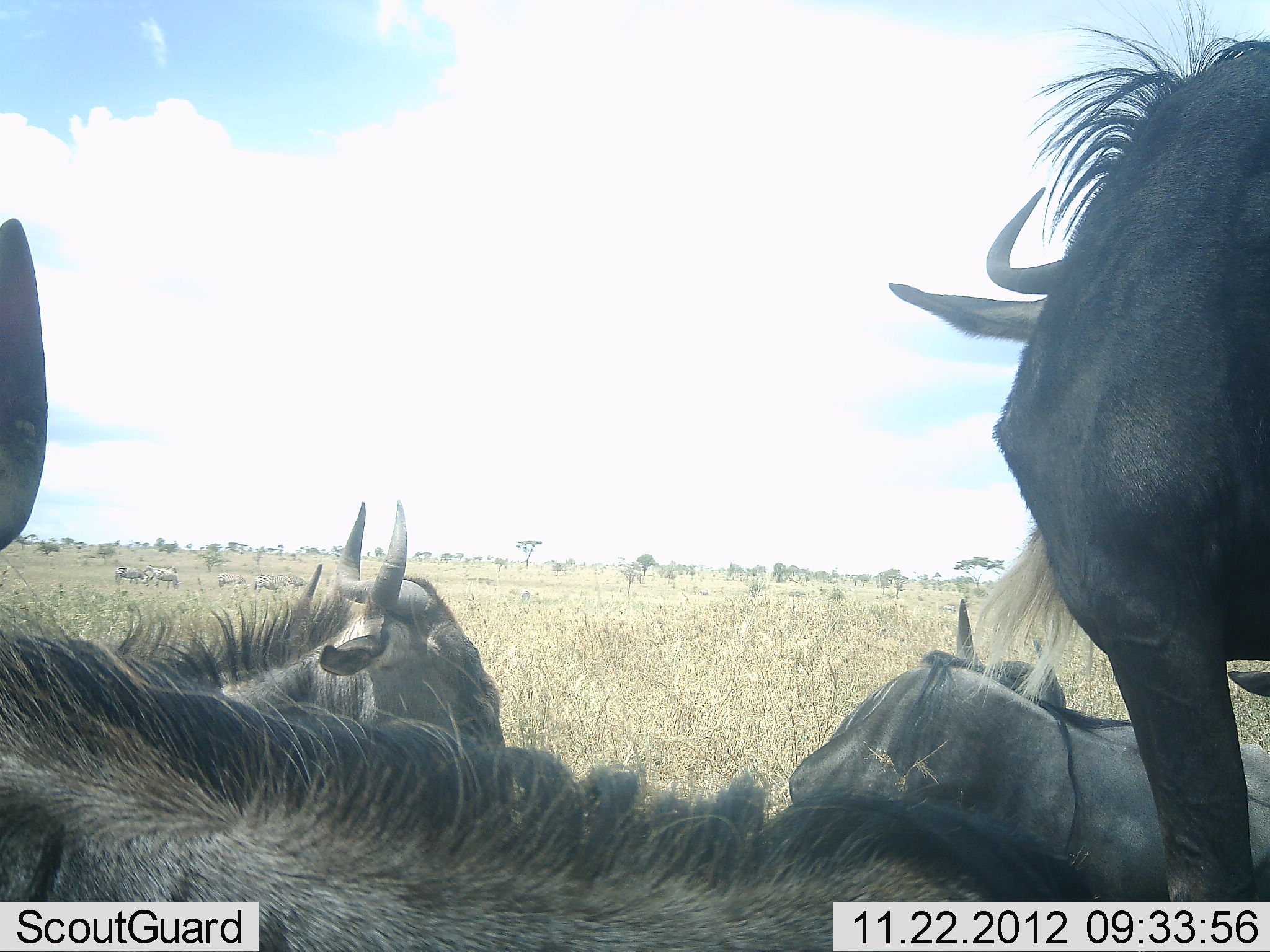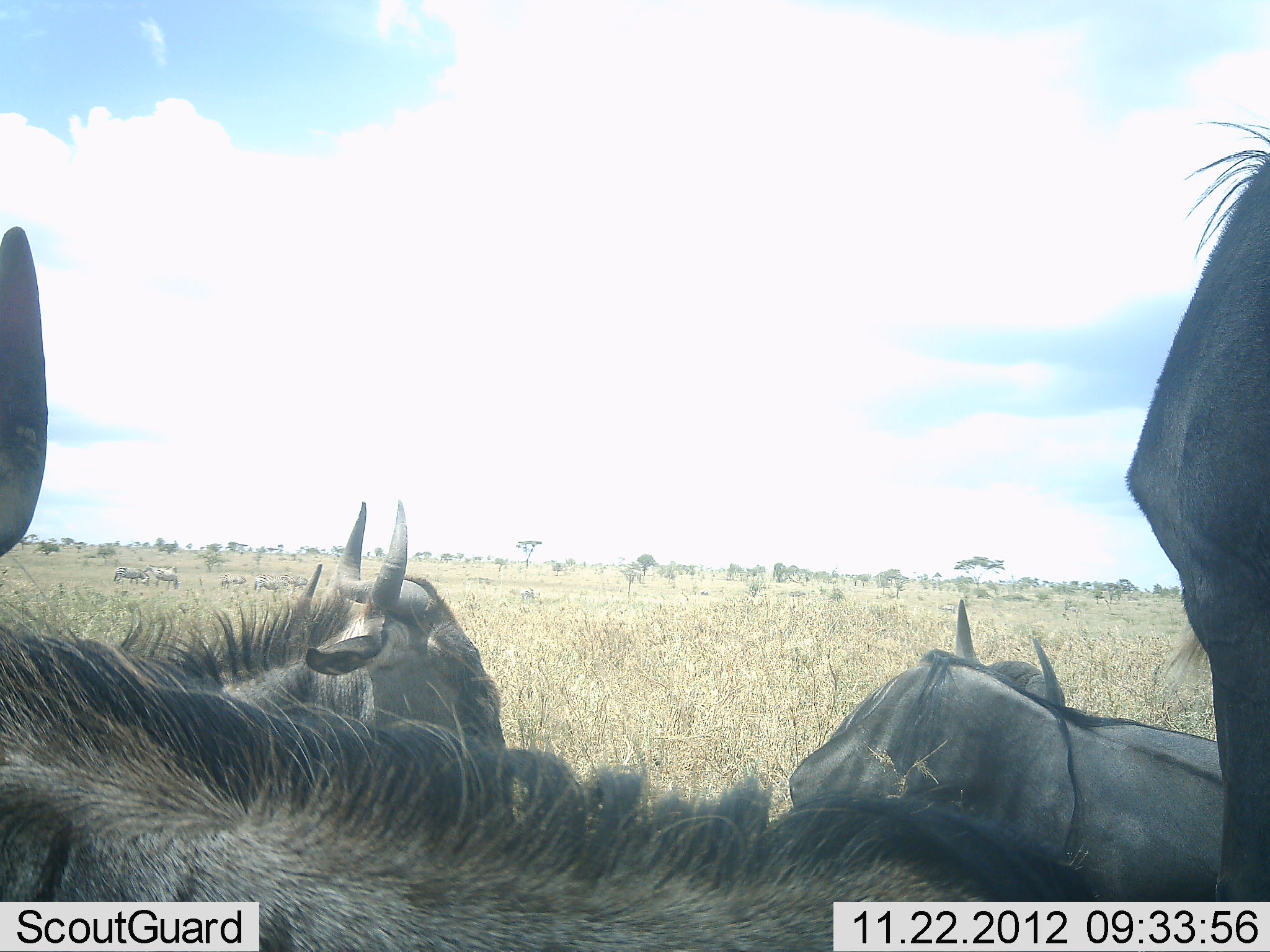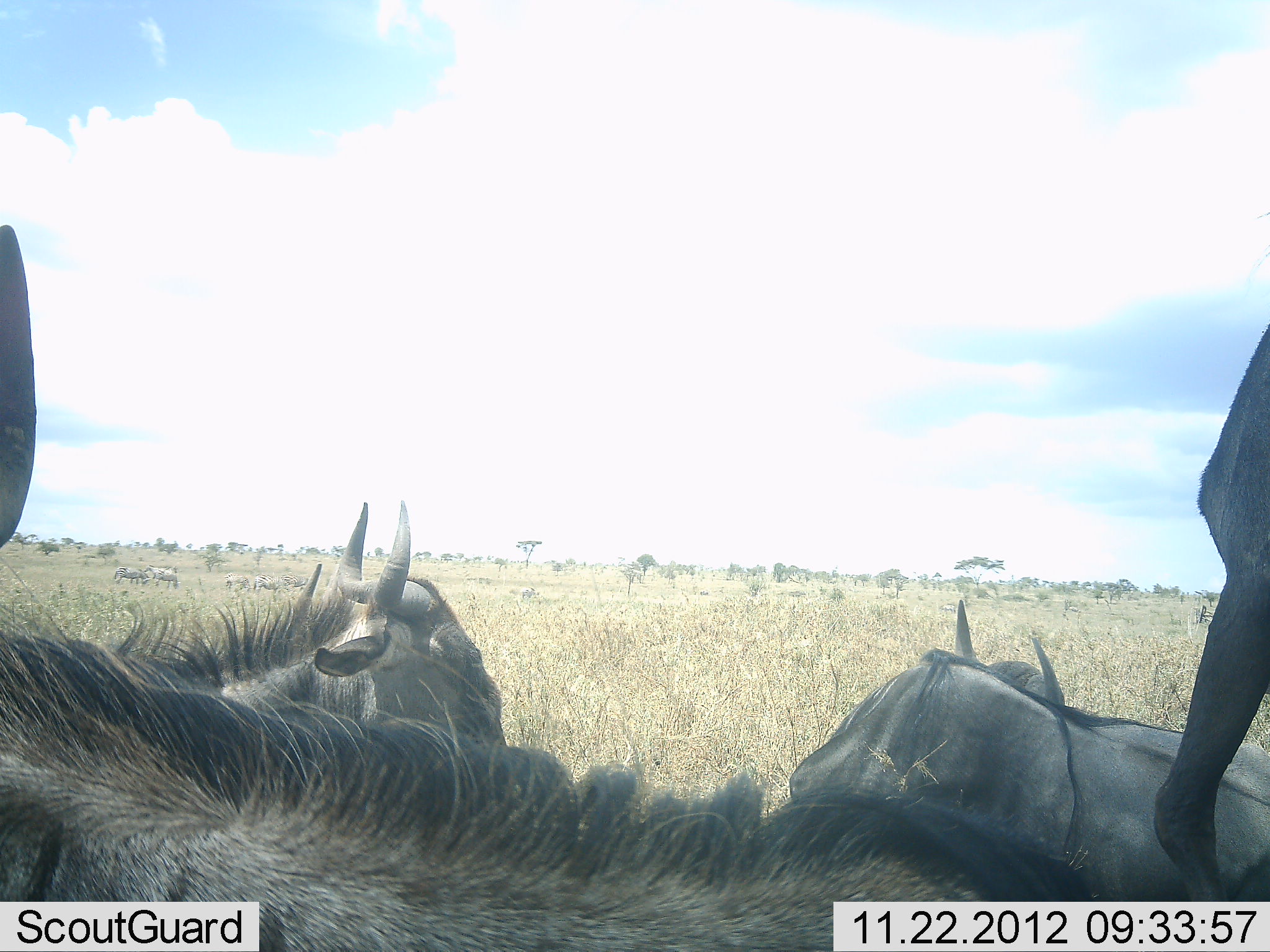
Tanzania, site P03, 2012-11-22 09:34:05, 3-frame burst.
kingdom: Animalia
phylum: Chordata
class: Mammalia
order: Artiodactyla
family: Bovidae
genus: Connochaetes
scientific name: Connochaetes taurinus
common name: blue wildebeest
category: wildebeest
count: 5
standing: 45%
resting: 100%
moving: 0%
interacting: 9%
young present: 0%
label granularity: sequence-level